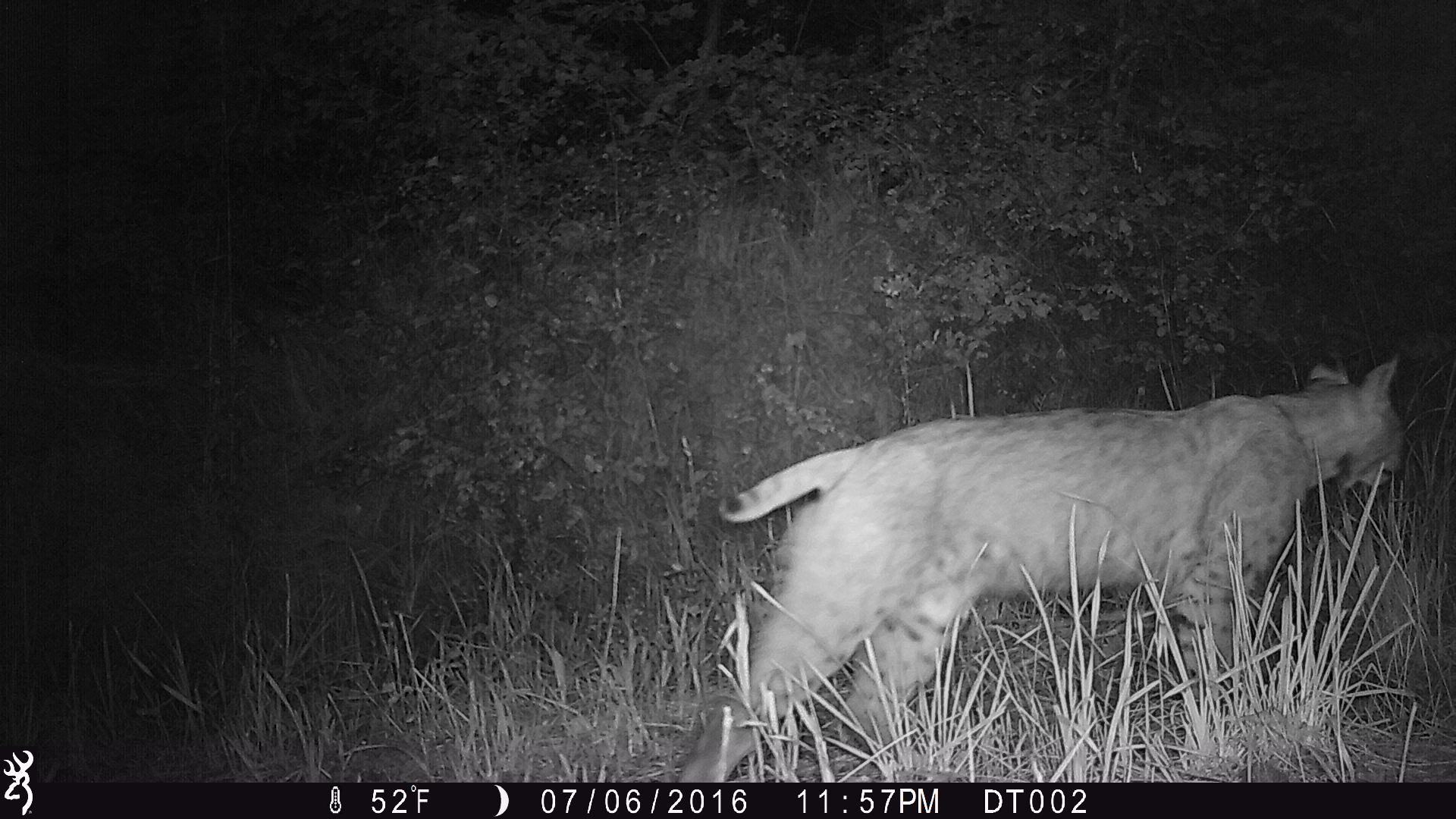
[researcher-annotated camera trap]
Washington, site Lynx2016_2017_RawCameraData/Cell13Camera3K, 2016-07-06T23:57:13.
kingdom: Animalia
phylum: Chordata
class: Mammalia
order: Carnivora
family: Felidae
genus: Lynx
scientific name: Lynx rufus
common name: bobcat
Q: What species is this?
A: Lynx rufus (bobcat).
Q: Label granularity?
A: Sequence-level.